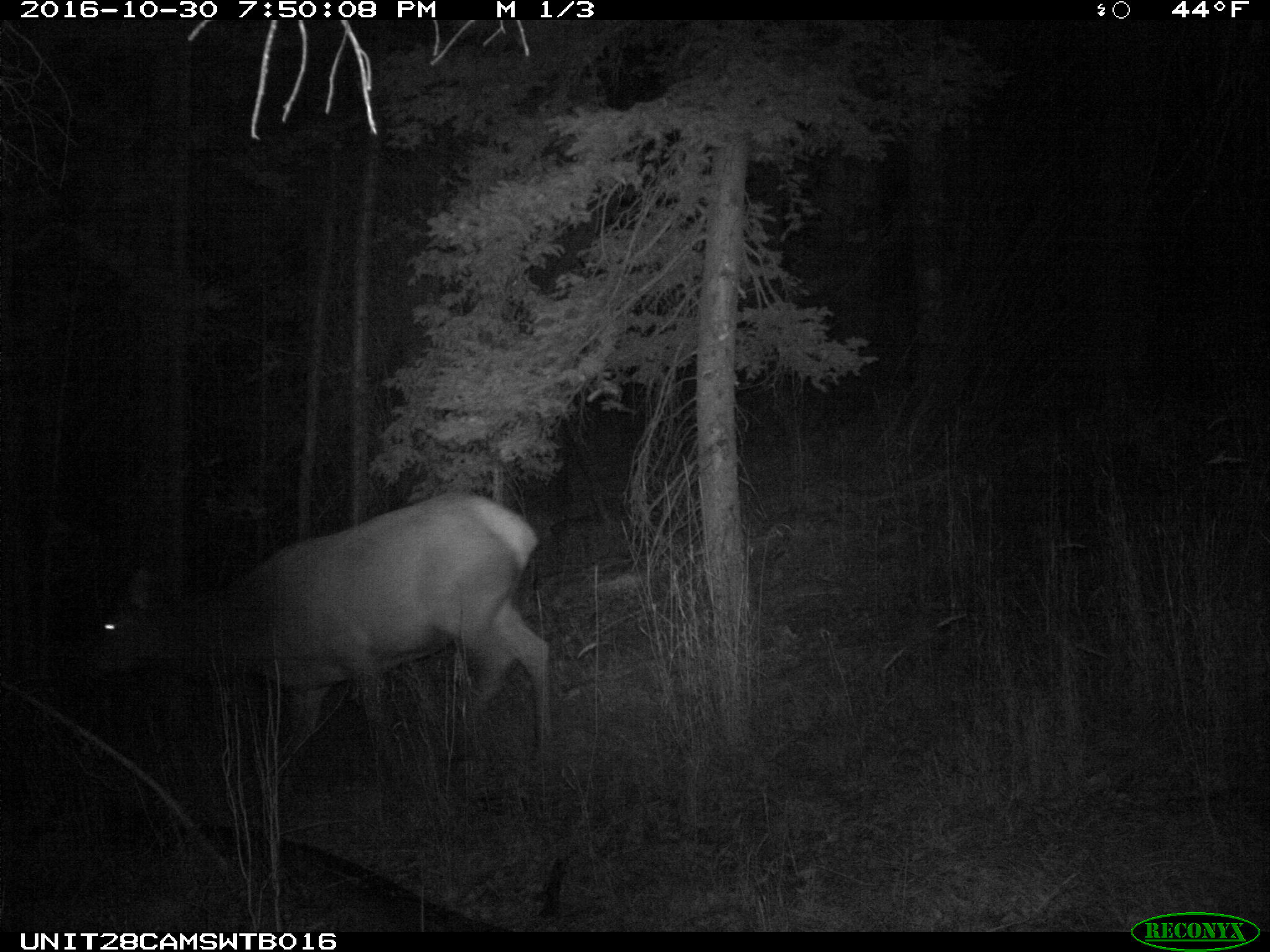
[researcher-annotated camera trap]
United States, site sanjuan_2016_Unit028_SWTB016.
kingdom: Animalia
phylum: Chordata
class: Mammalia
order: Artiodactyla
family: Cervidae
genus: Cervus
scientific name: Cervus elaphus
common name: red deer